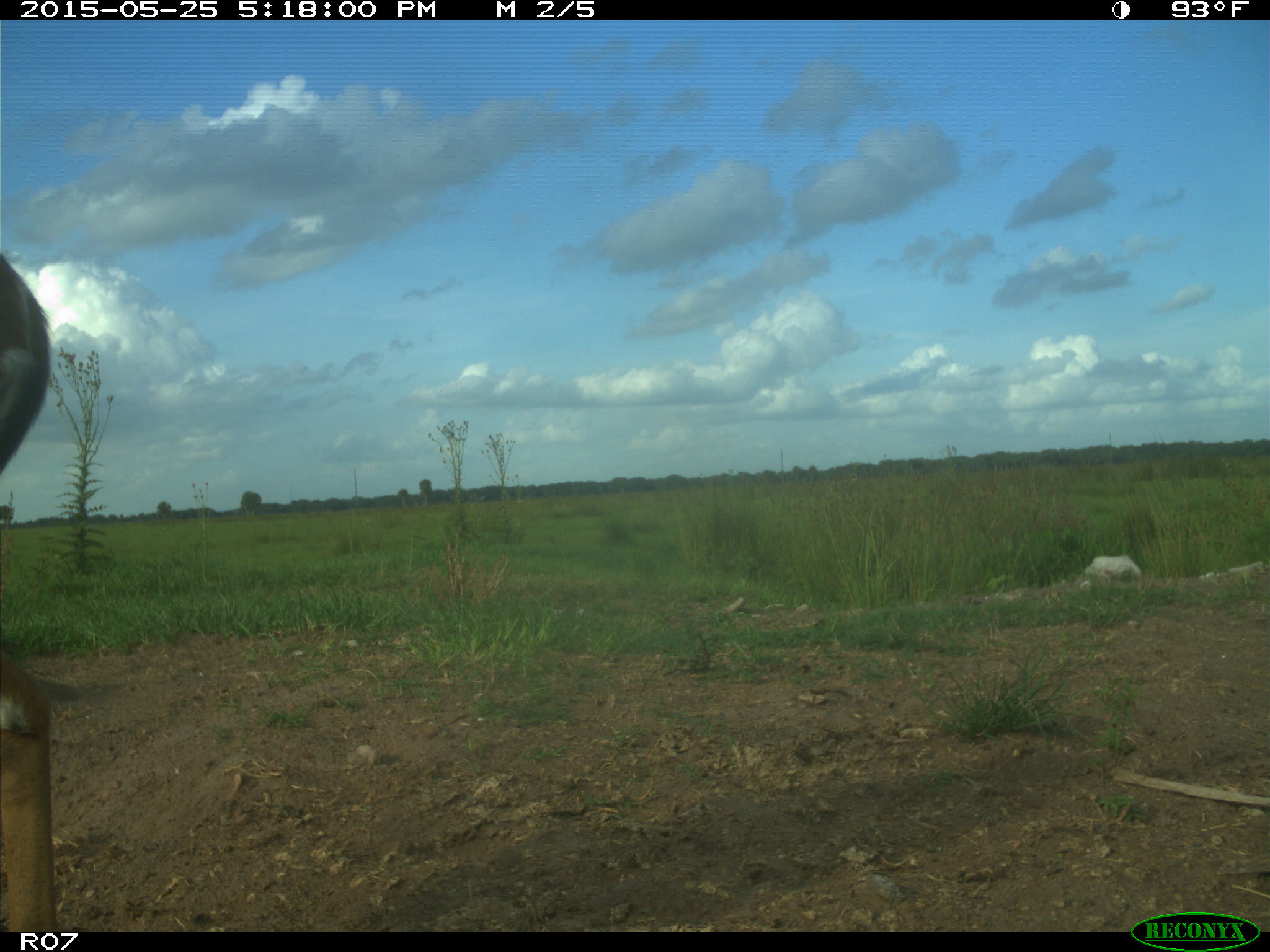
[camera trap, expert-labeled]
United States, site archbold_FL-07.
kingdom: Animalia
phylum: Chordata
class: Mammalia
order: Artiodactyla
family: Cervidae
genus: Odocoileus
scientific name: Odocoileus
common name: deer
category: unidentified deer